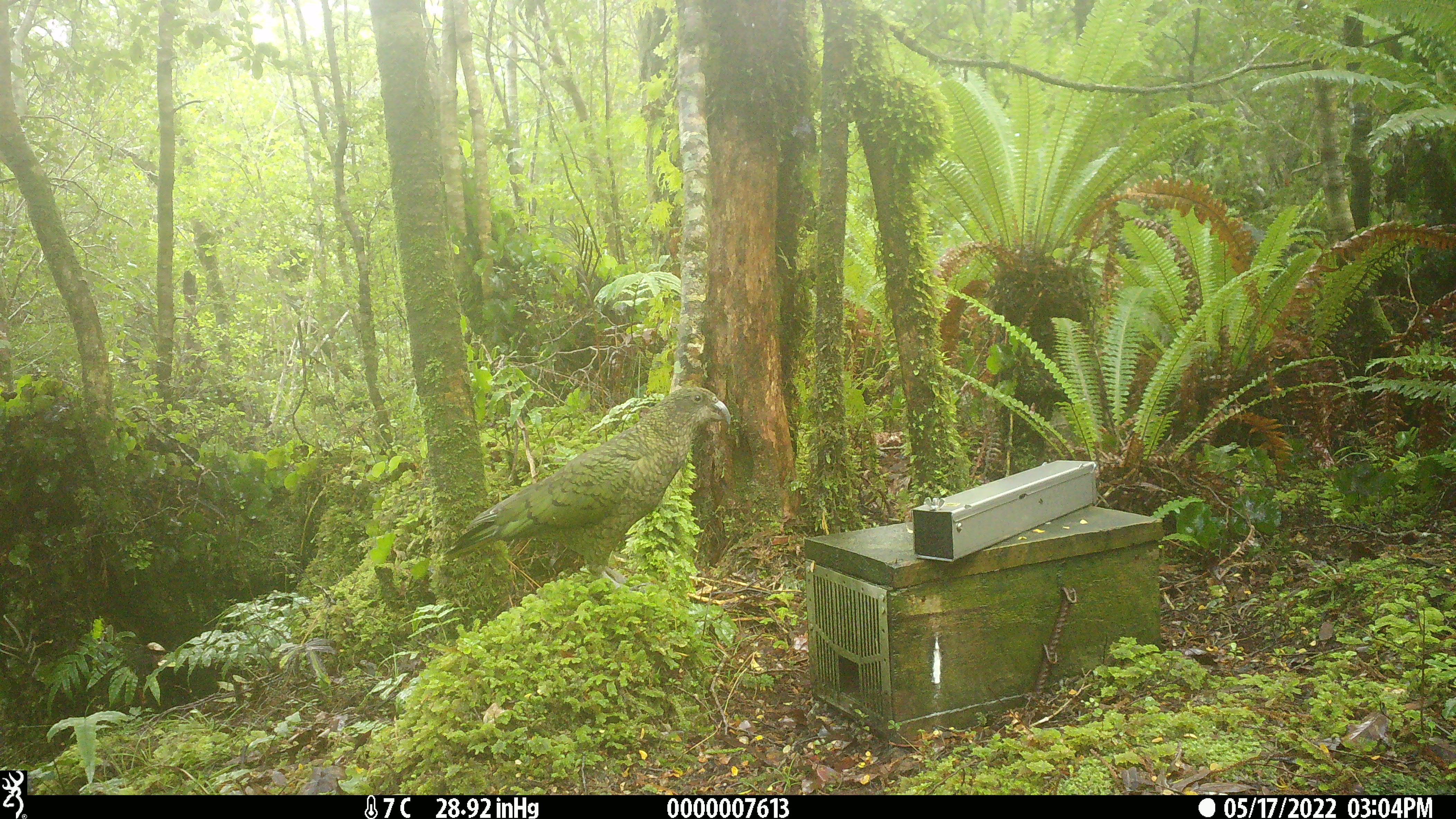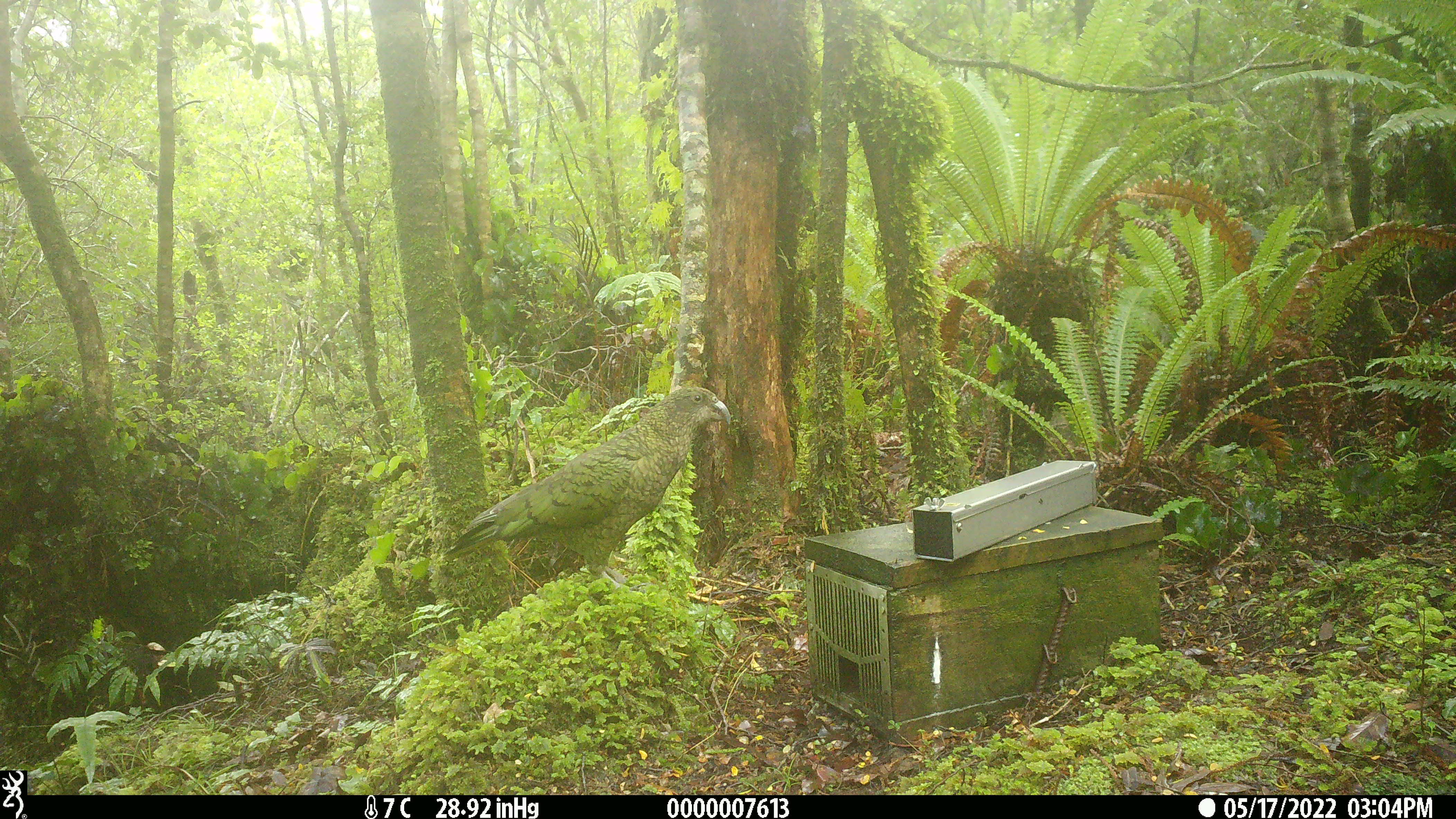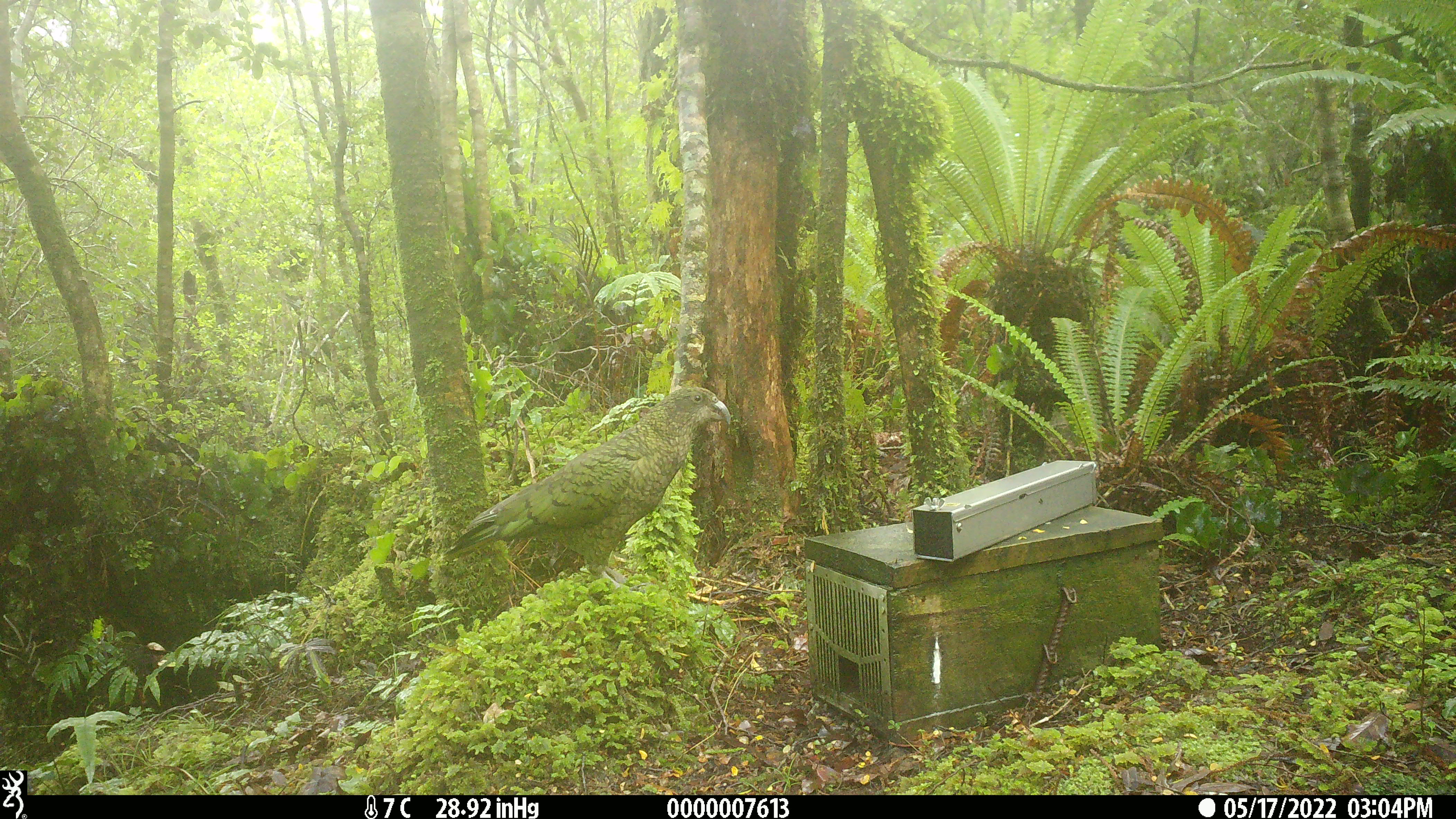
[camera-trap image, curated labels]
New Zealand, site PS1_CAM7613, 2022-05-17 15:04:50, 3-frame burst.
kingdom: Animalia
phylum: Chordata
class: Aves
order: Psittaciformes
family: Strigopidae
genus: Nestor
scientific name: Nestor notabilis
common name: kea